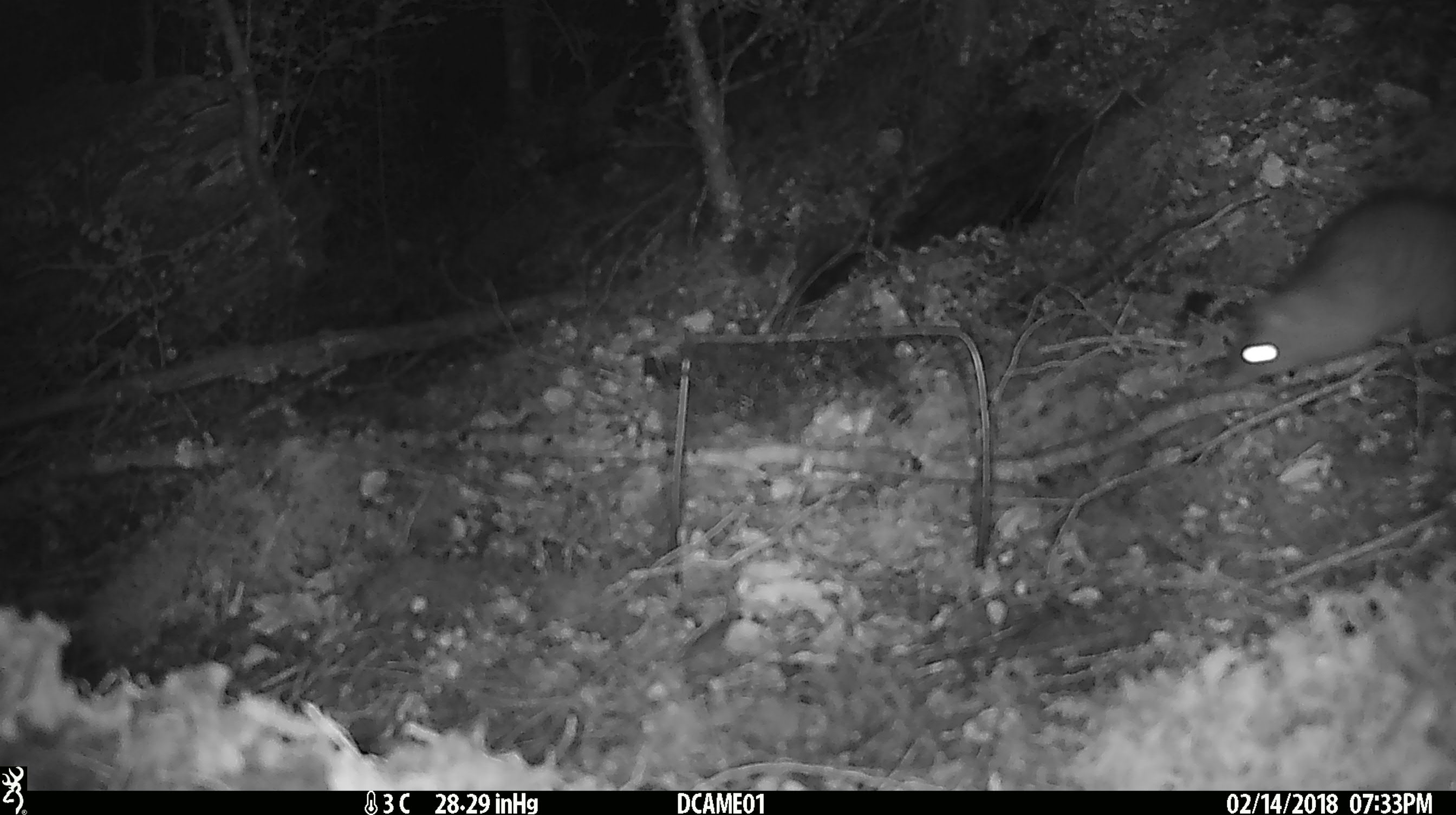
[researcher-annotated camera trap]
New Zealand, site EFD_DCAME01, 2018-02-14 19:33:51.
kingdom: Animalia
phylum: Chordata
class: Mammalia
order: Rodentia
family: Muridae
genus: Rattus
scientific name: Rattus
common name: rat